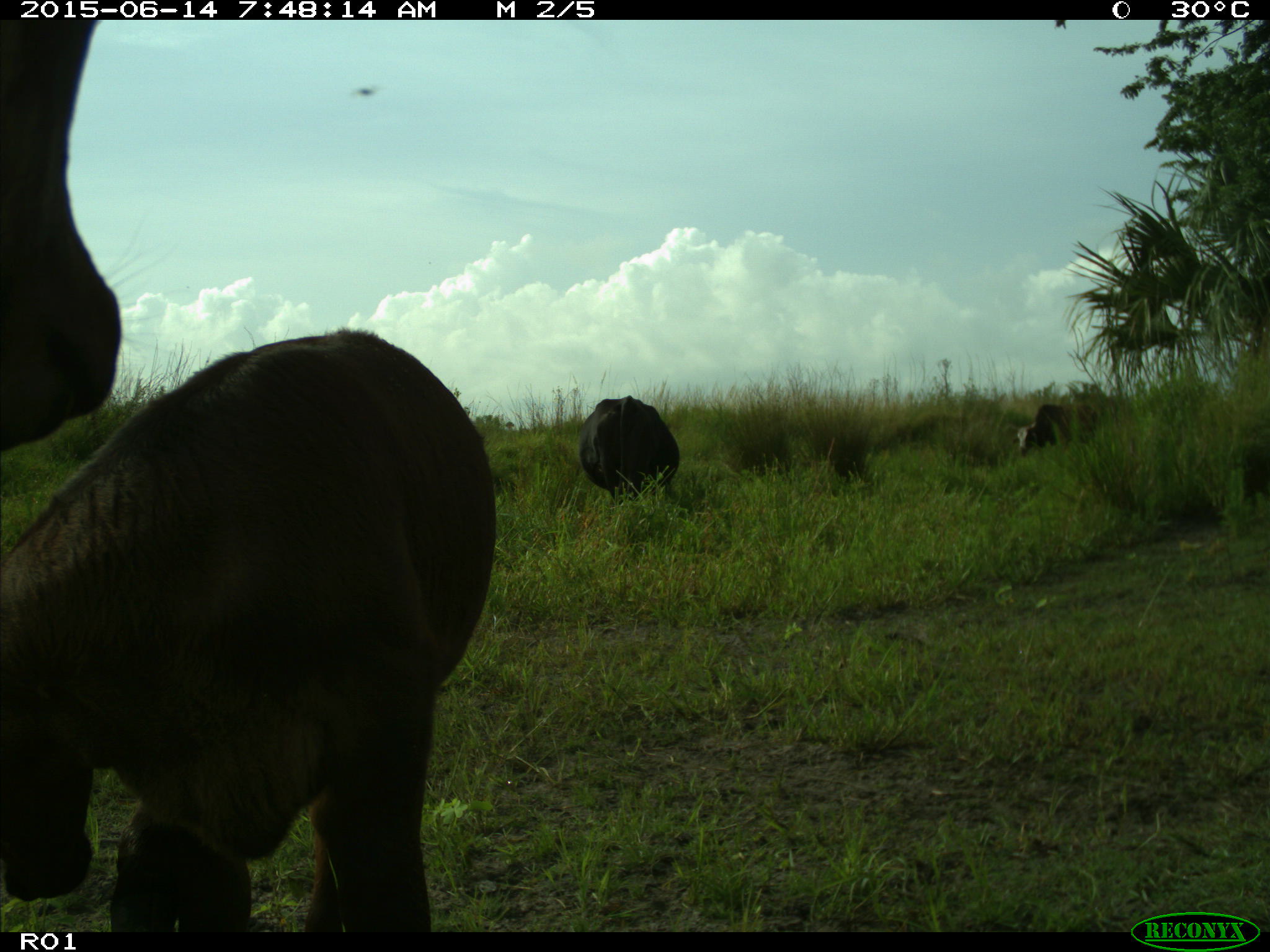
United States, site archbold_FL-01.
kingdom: Animalia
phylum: Chordata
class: Mammalia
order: Artiodactyla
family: Bovidae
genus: Bos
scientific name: Bos taurus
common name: domestic cow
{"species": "Bos taurus (domestic cow)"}